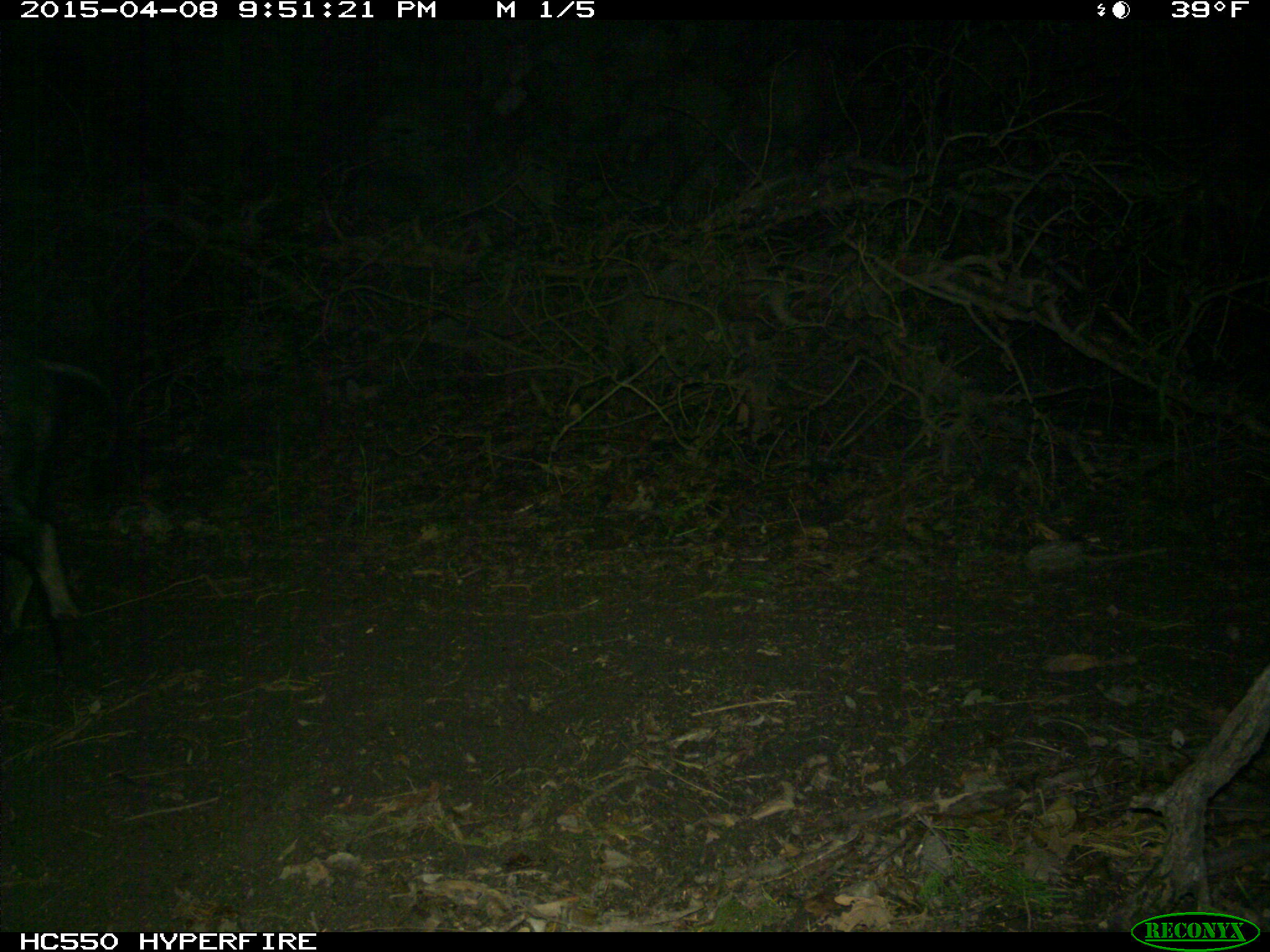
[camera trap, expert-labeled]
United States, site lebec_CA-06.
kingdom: Animalia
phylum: Chordata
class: Mammalia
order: Artiodactyla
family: Suidae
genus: Sus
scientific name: Sus scrofa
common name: wild boar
Sus scrofa (wild boar).